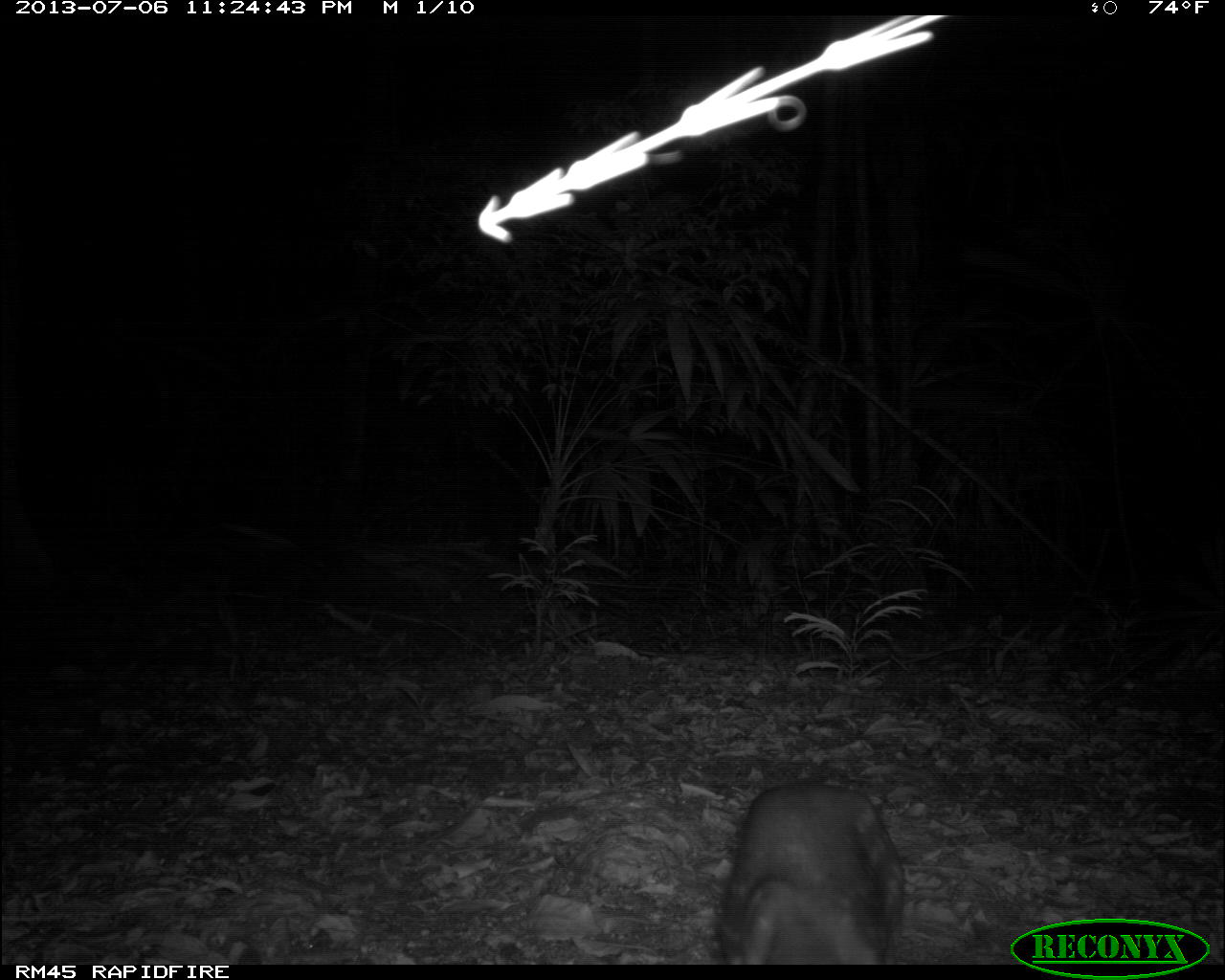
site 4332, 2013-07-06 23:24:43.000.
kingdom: Animalia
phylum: Chordata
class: Mammalia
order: Rodentia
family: Cuniculidae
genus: Cuniculus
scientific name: Cuniculus paca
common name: lowland paca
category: agouti paca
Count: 1.